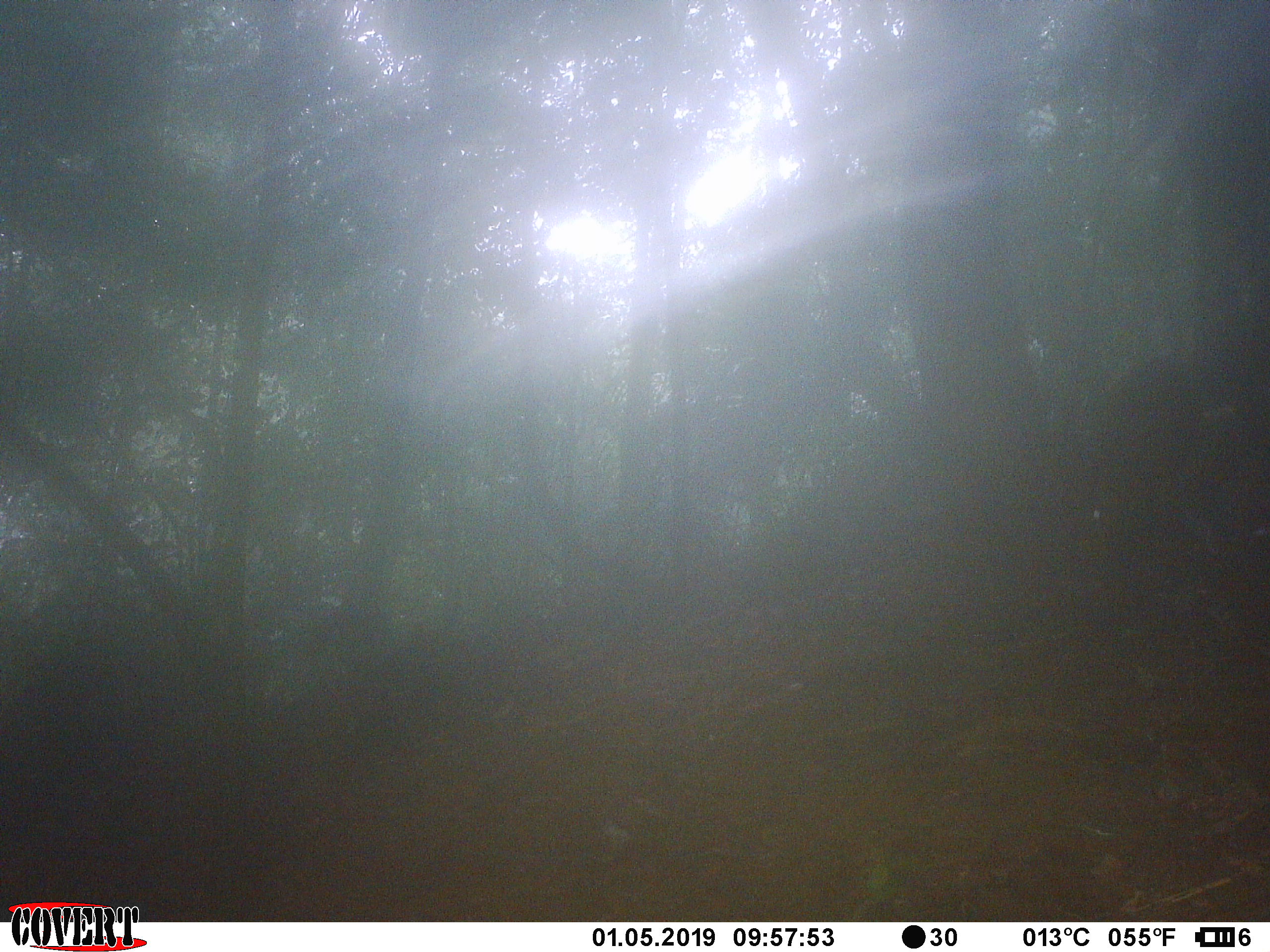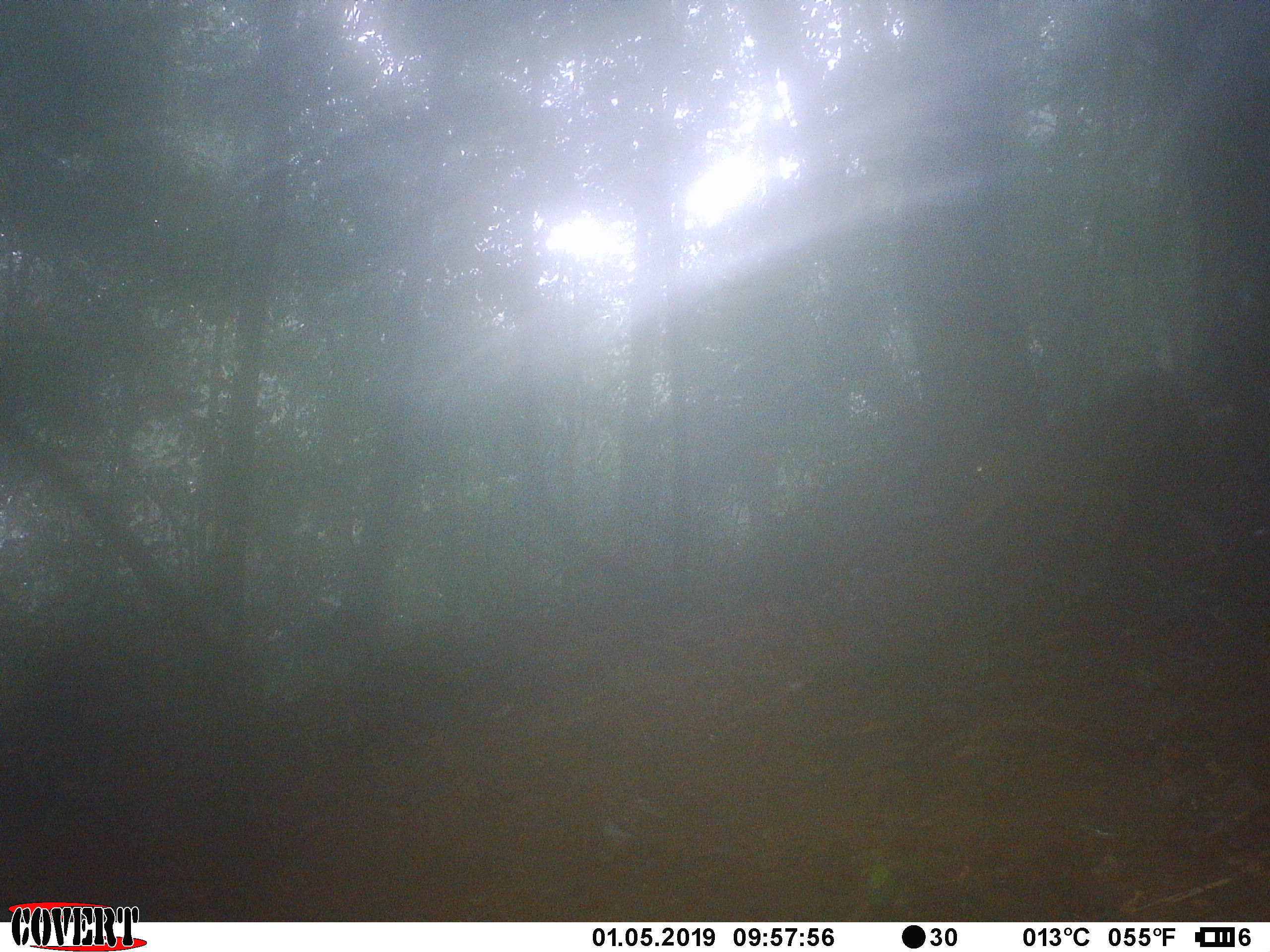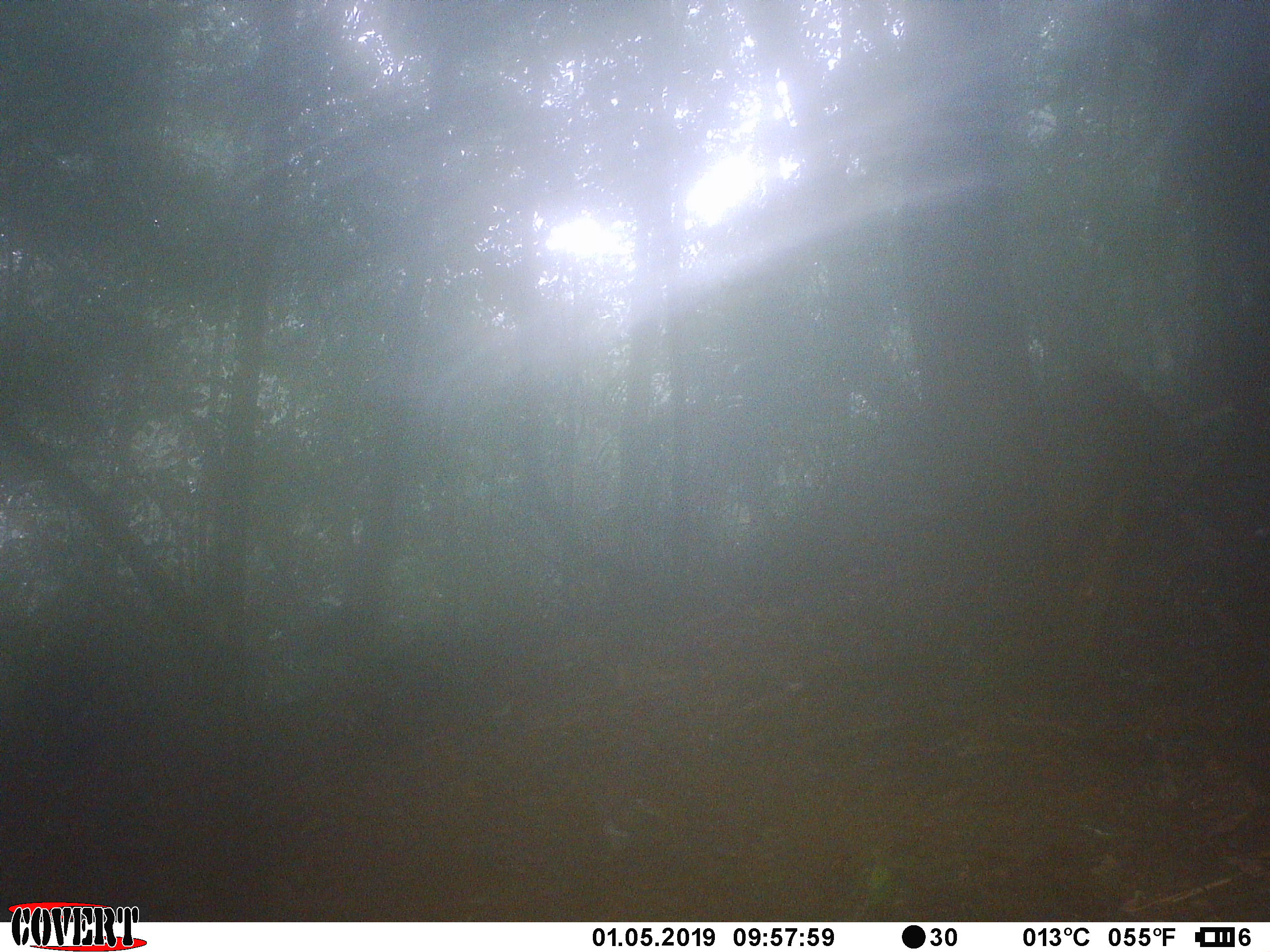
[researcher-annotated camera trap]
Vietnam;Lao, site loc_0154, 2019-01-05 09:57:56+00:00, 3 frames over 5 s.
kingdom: Animalia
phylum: Chordata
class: Mammalia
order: Artiodactyla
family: Cervidae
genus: Muntiacus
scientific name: Muntiacus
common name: muntjacs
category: unidentified muntjac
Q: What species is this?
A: Unidentified muntjac (muntjacs) (Muntiacus).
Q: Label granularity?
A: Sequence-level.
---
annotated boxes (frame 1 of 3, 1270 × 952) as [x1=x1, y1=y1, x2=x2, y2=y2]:
unidentified muntjac: [x1=1056, y1=356, x2=1200, y2=534]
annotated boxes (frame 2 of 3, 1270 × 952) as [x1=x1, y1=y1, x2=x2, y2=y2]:
unidentified muntjac: [x1=961, y1=367, x2=1185, y2=568]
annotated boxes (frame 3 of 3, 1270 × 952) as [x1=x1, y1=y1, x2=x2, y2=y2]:
unidentified muntjac: [x1=1033, y1=368, x2=1172, y2=654]